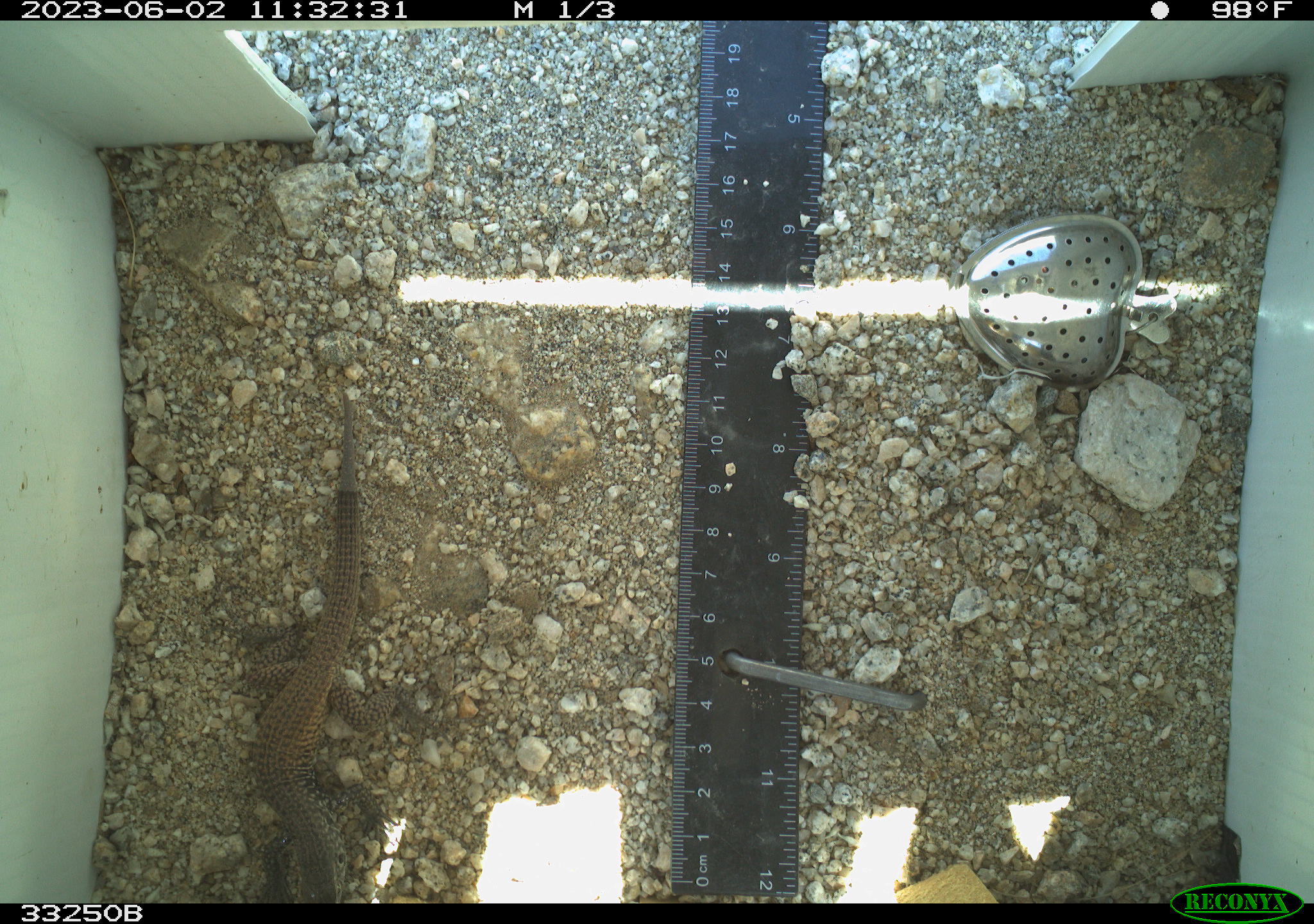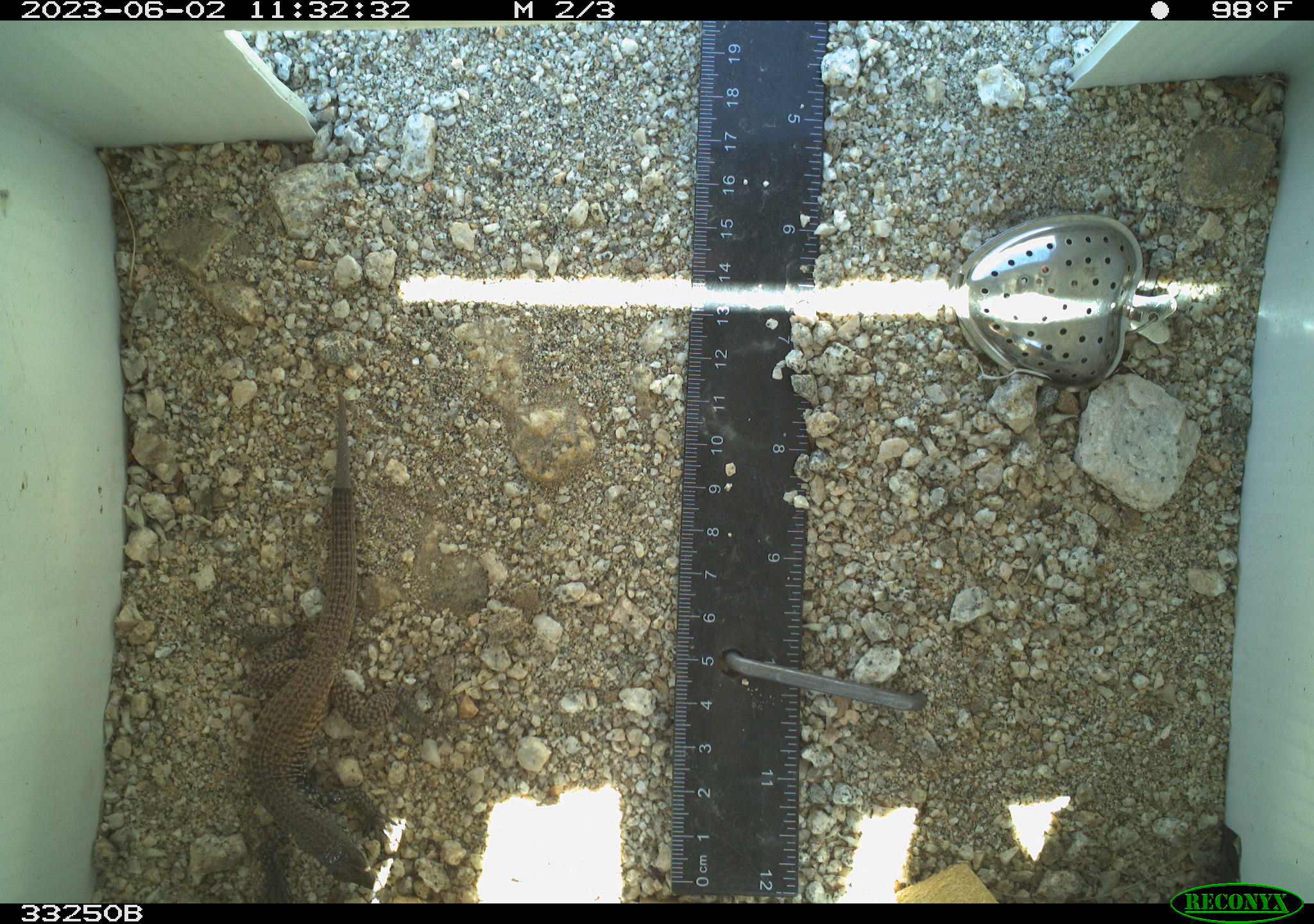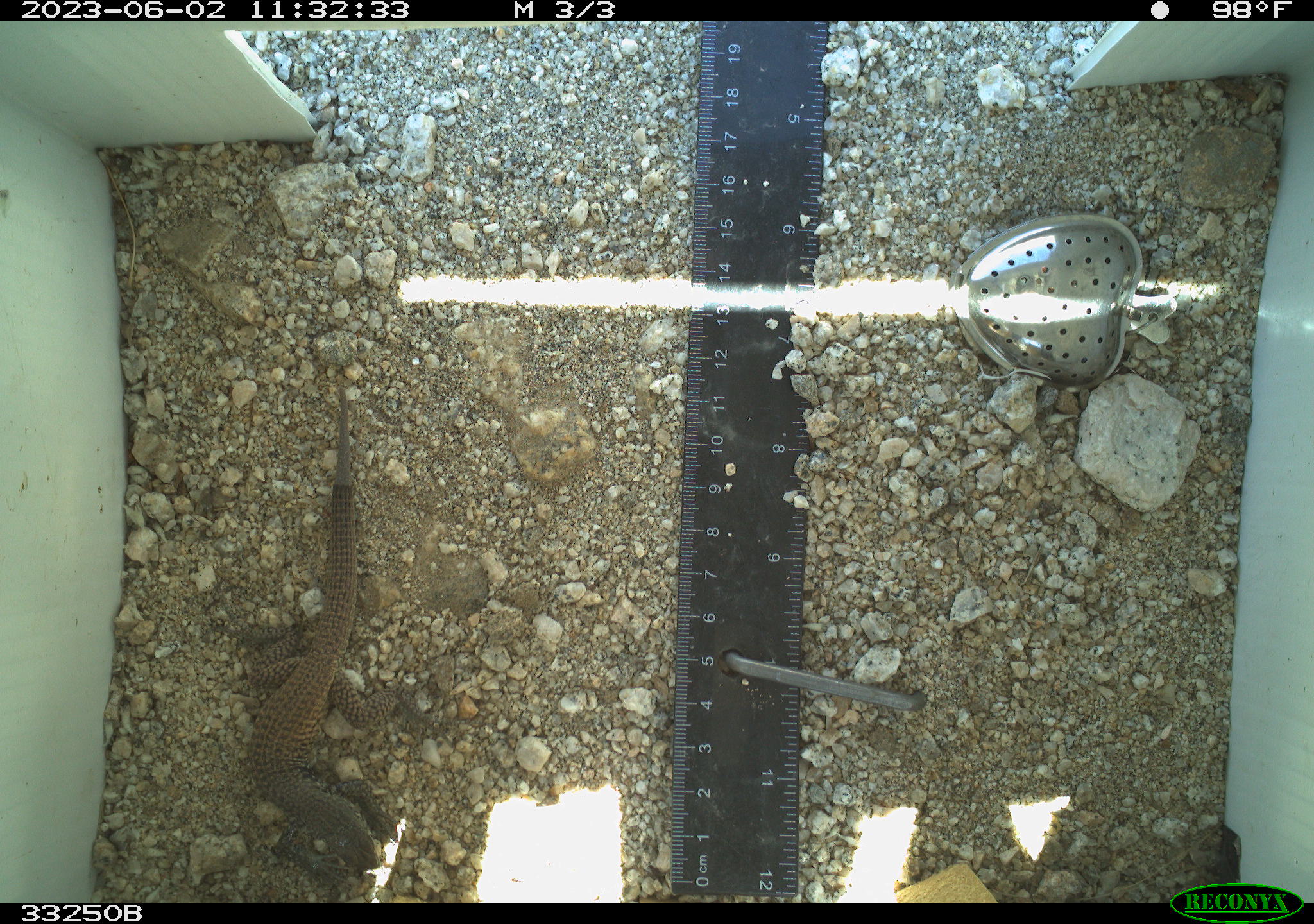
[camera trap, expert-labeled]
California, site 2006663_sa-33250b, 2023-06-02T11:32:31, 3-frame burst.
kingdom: Animalia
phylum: Chordata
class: Reptilia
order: Squamata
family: Teiidae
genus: Aspidoscelis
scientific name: Aspidoscelis tigris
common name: western whiptail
Western whiptail (Aspidoscelis tigris).